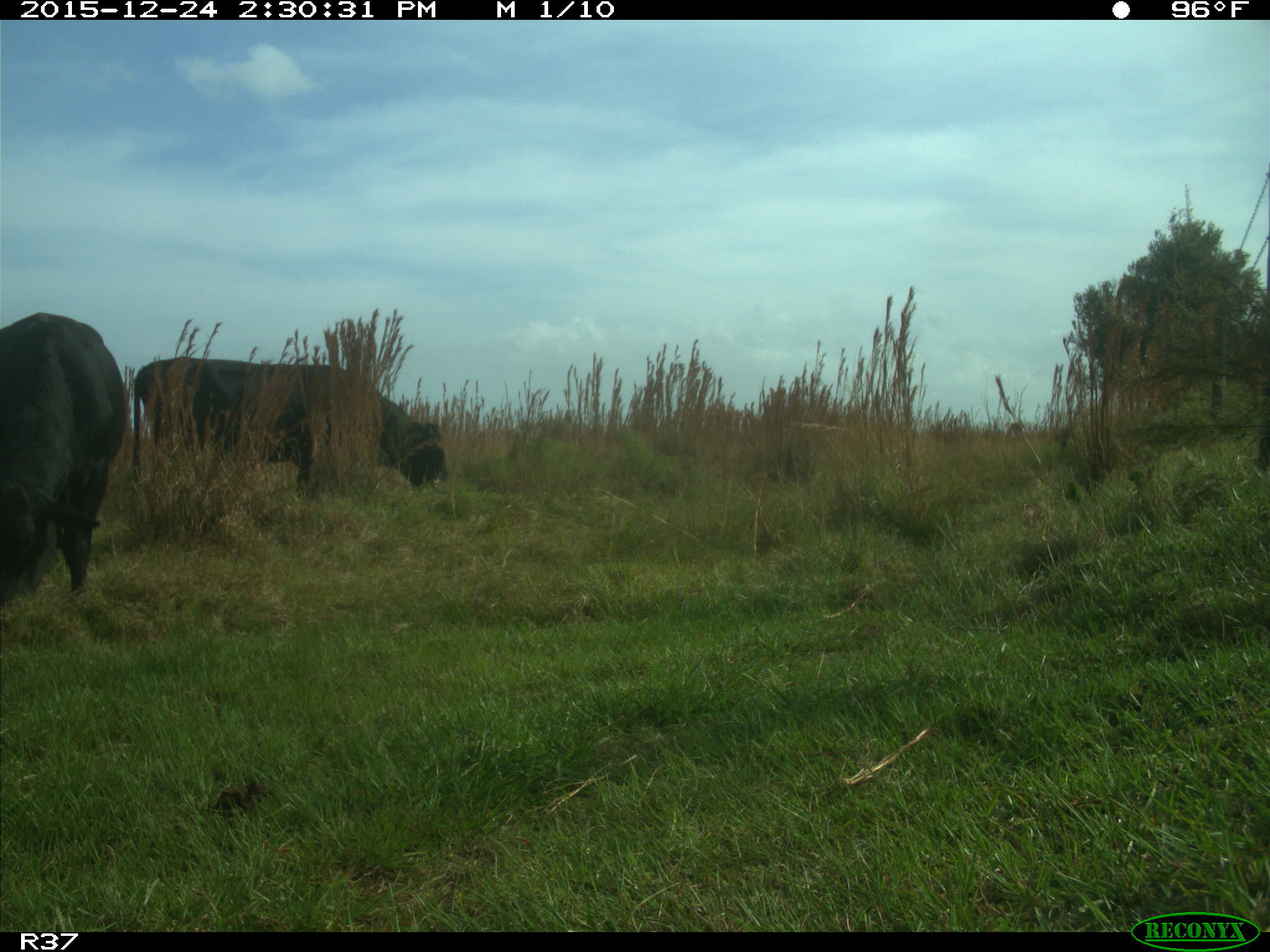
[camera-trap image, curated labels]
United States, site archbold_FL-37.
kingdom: Animalia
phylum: Chordata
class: Mammalia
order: Artiodactyla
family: Bovidae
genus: Bos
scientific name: Bos taurus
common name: domestic cow